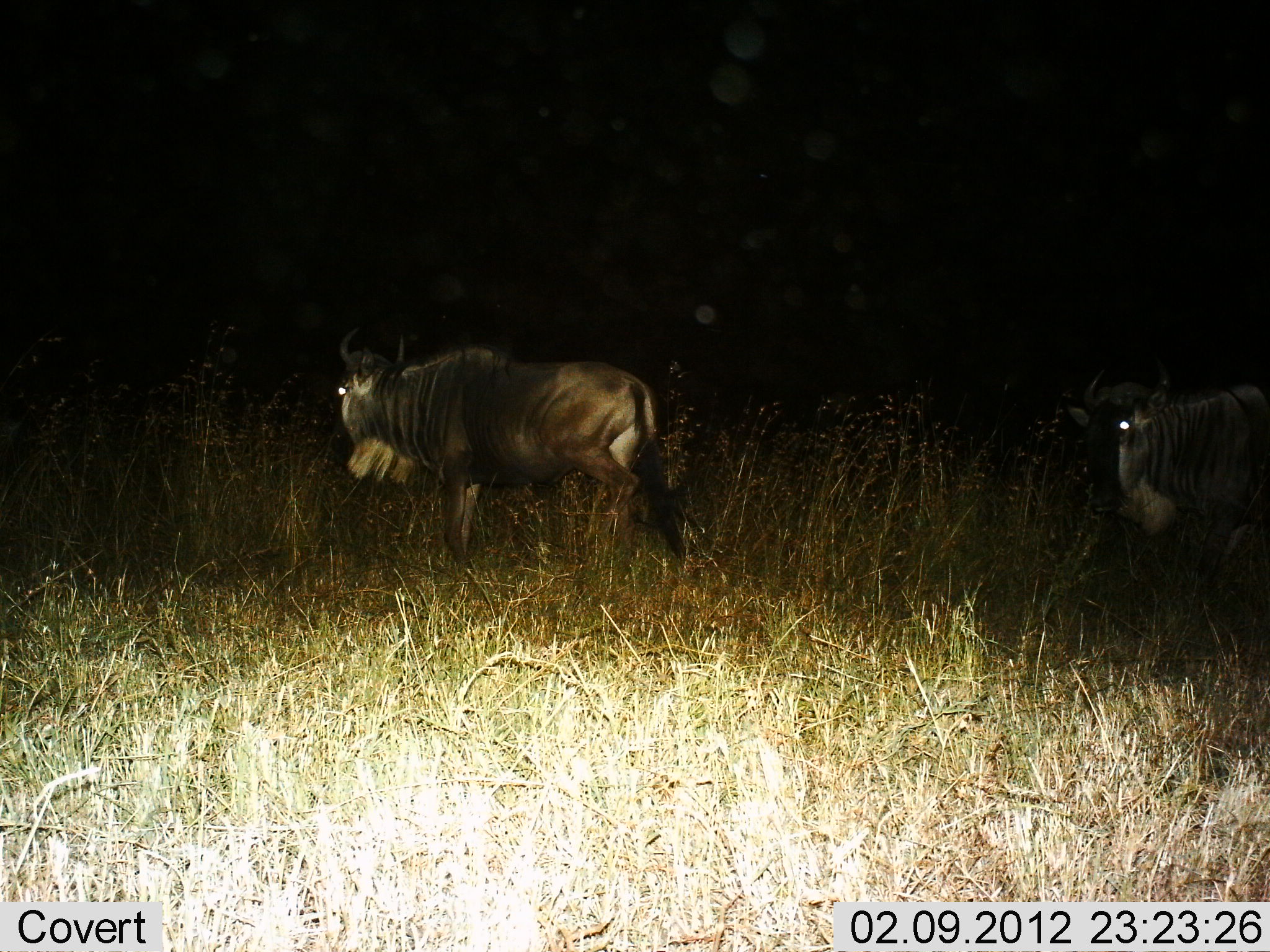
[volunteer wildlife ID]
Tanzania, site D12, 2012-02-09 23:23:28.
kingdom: Animalia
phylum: Chordata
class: Mammalia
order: Artiodactyla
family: Bovidae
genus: Connochaetes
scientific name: Connochaetes taurinus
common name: blue wildebeest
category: wildebeest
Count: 2.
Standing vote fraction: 47%.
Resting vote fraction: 0%.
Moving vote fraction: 60%.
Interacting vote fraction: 0%.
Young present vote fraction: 0%.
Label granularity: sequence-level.